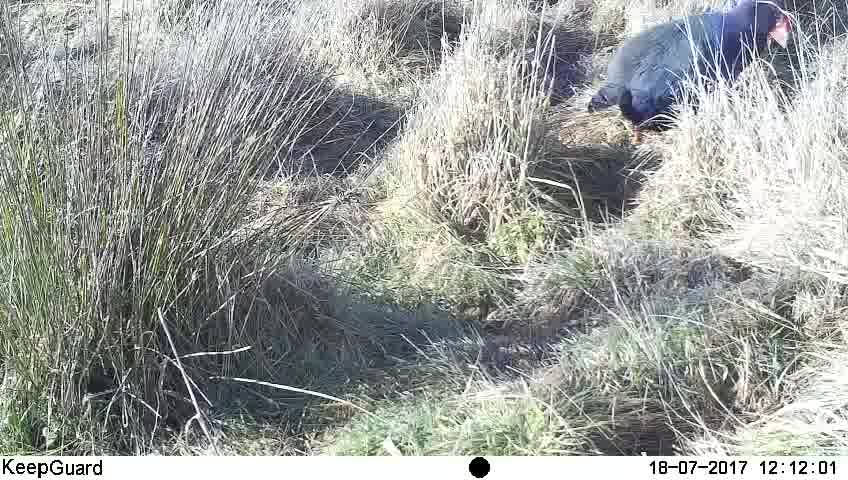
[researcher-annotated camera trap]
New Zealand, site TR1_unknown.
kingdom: Animalia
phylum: Chordata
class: Aves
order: Gruiformes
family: Rallidae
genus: Porphyrio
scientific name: Porphyrio mantelli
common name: takahe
Takahe (Porphyrio mantelli).